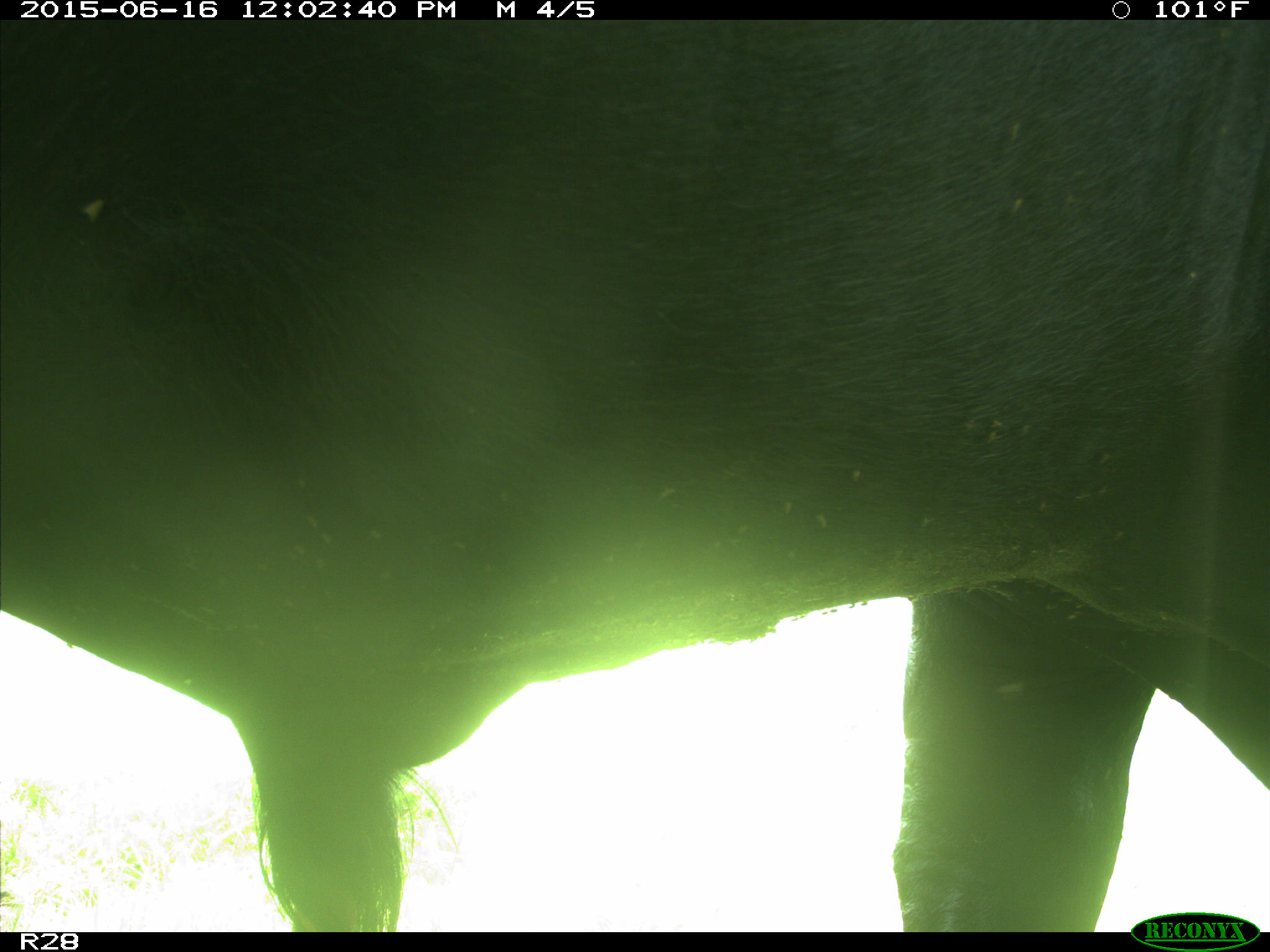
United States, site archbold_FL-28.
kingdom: Animalia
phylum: Chordata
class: Mammalia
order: Artiodactyla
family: Bovidae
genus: Bos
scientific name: Bos taurus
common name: domestic cow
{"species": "Bos taurus (domestic cow)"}